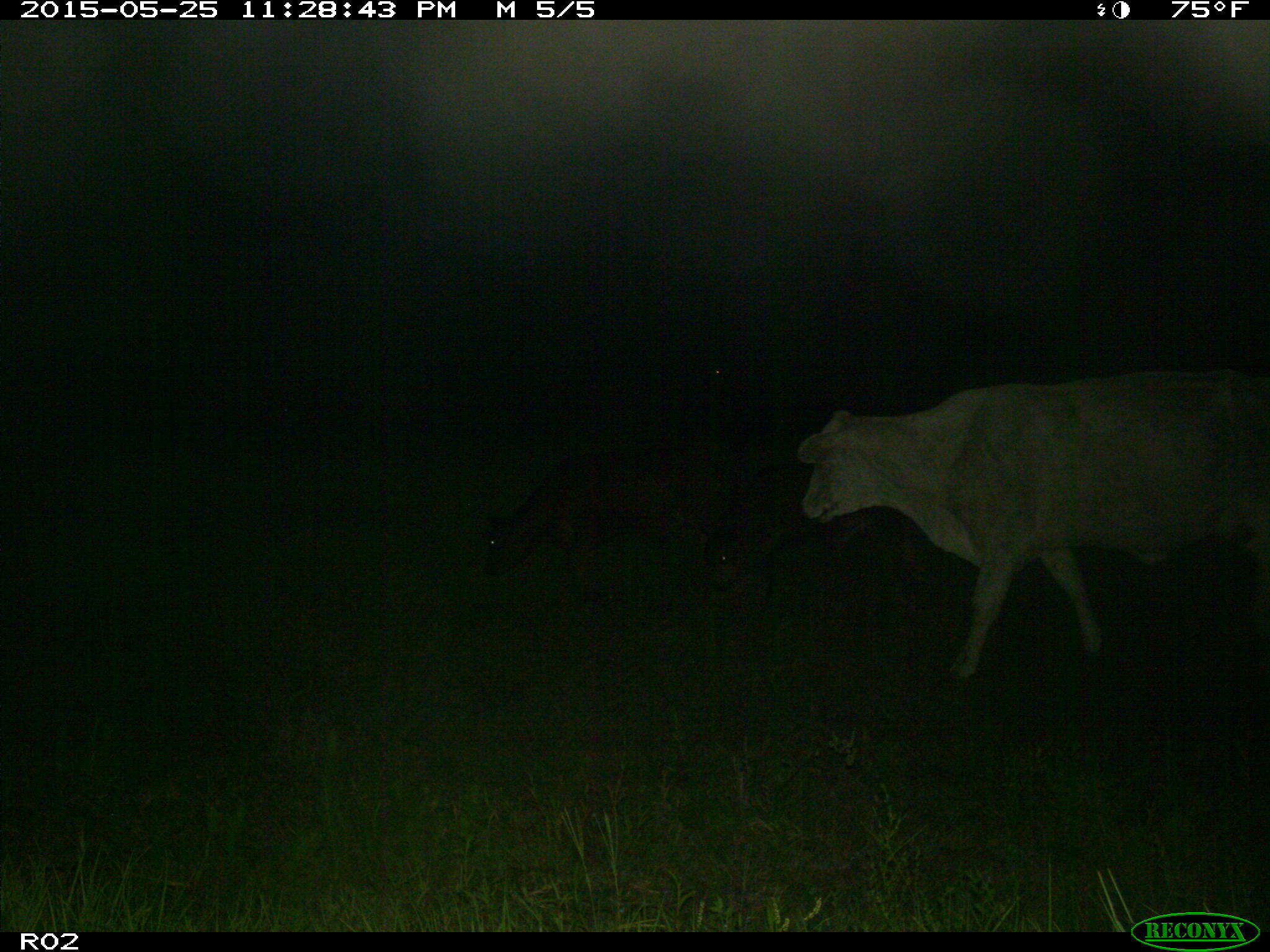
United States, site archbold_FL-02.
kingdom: Animalia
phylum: Chordata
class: Mammalia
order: Artiodactyla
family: Bovidae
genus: Bos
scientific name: Bos taurus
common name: domestic cow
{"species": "Bos taurus (domestic cow)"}